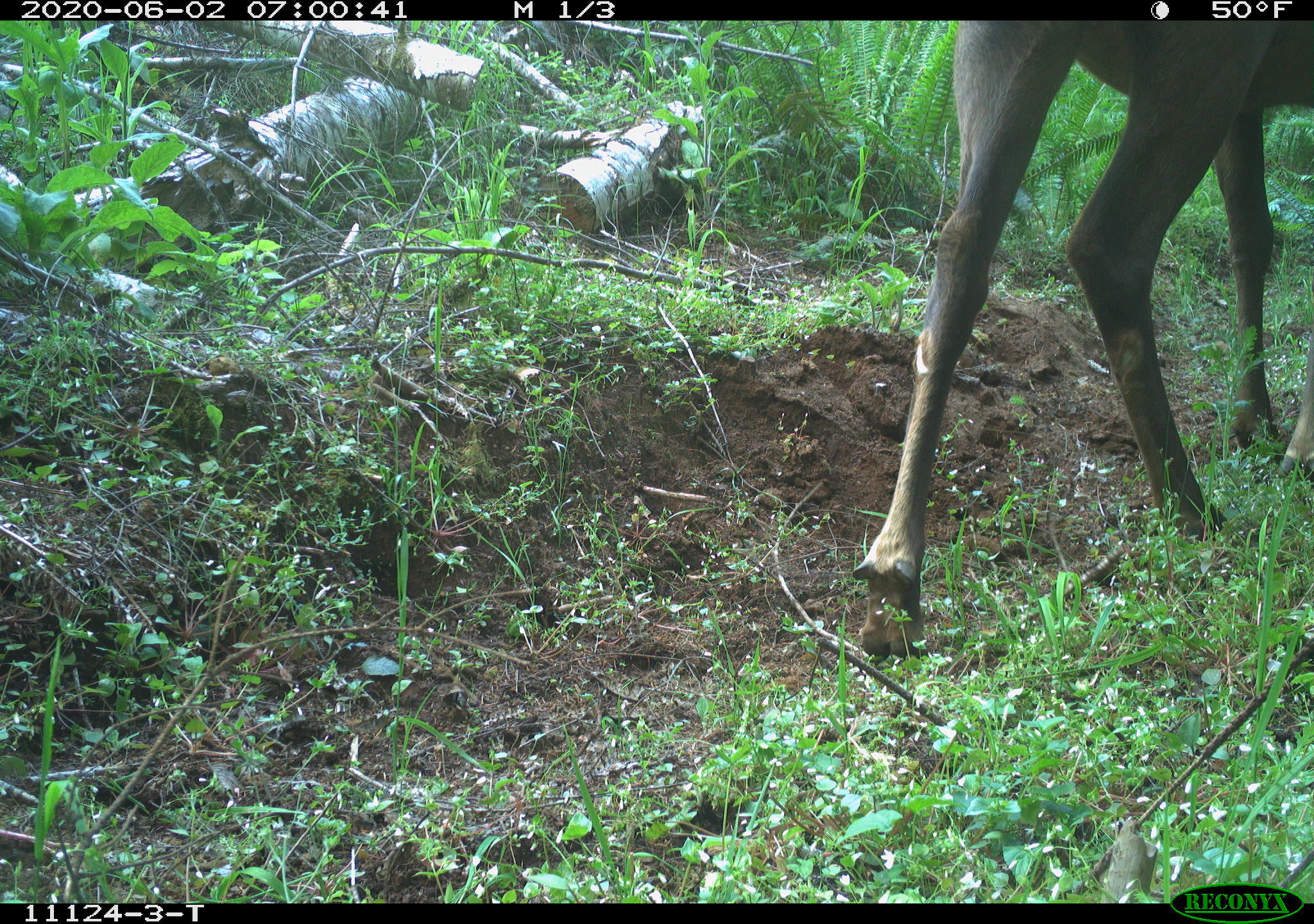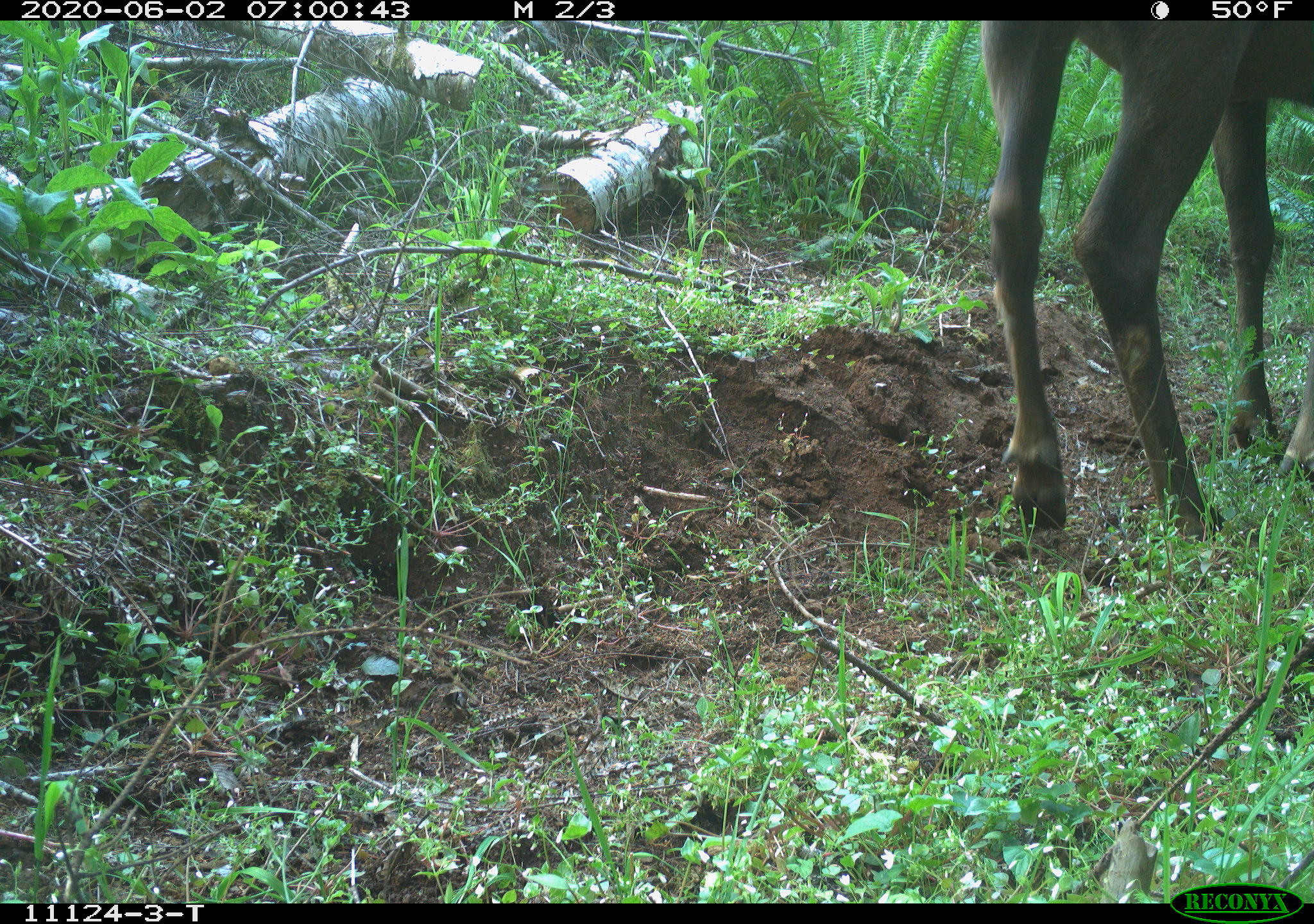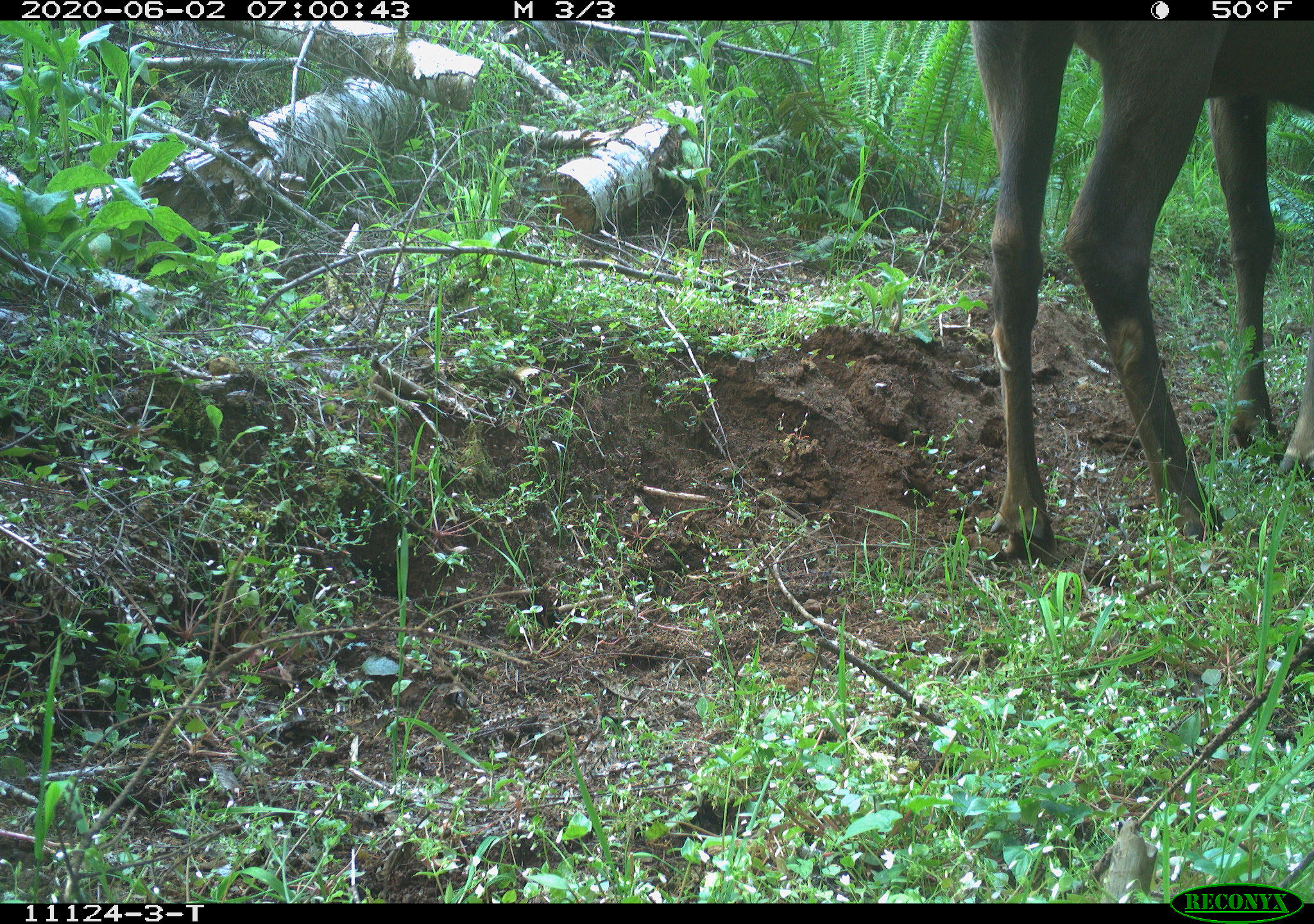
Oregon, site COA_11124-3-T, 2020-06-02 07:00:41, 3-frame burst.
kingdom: Animalia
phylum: Chordata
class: Mammalia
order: Artiodactyla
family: Cervidae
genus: Cervus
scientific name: Cervus canadensis roosevelti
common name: roosevelt elk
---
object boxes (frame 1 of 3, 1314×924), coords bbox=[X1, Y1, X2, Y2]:
roosevelt elk: bbox=[834, 22, 1309, 668]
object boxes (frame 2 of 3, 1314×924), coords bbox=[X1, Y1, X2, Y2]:
roosevelt elk: bbox=[969, 22, 1307, 546]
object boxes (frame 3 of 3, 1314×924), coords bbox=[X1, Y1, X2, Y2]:
roosevelt elk: bbox=[956, 22, 1309, 574]